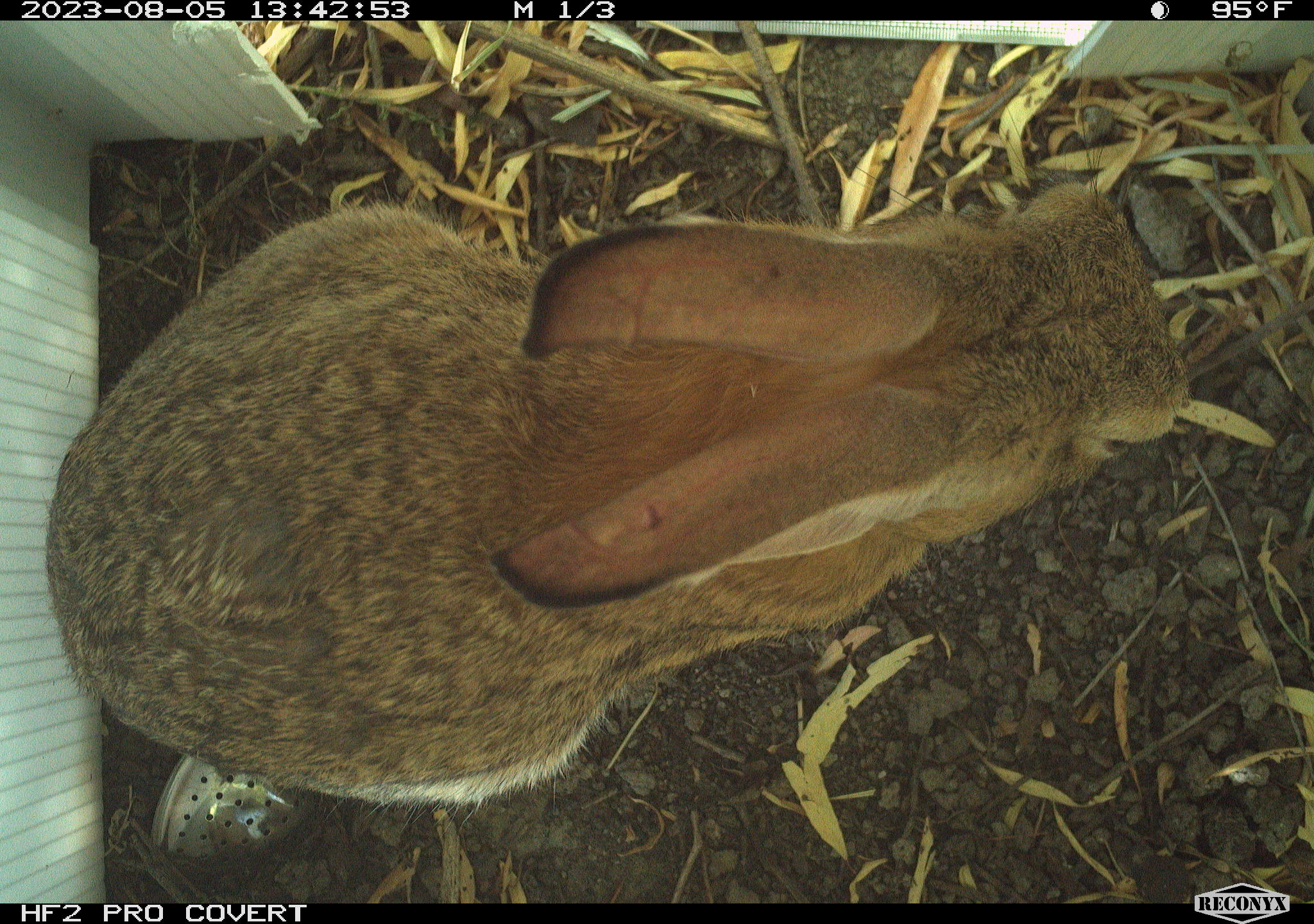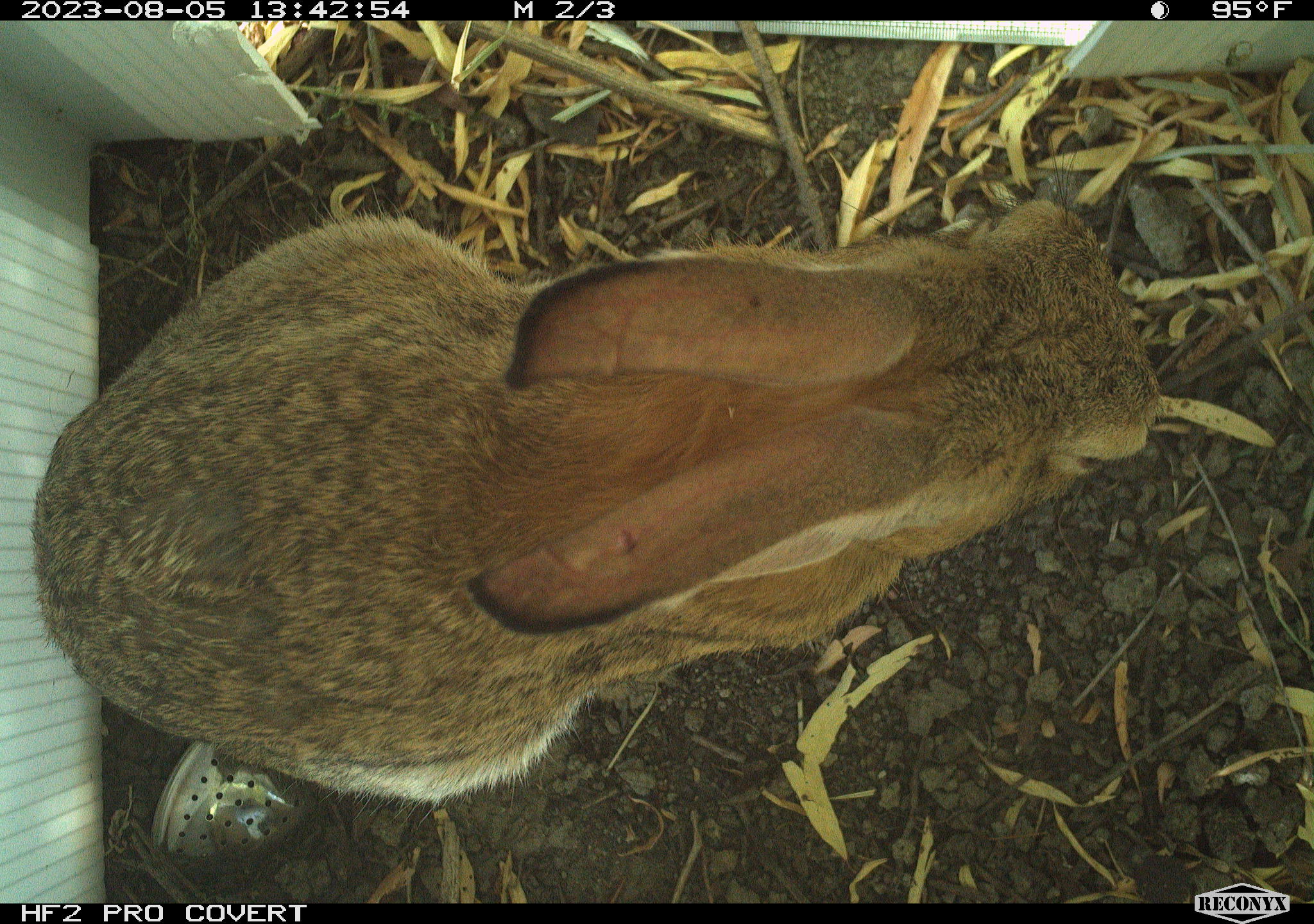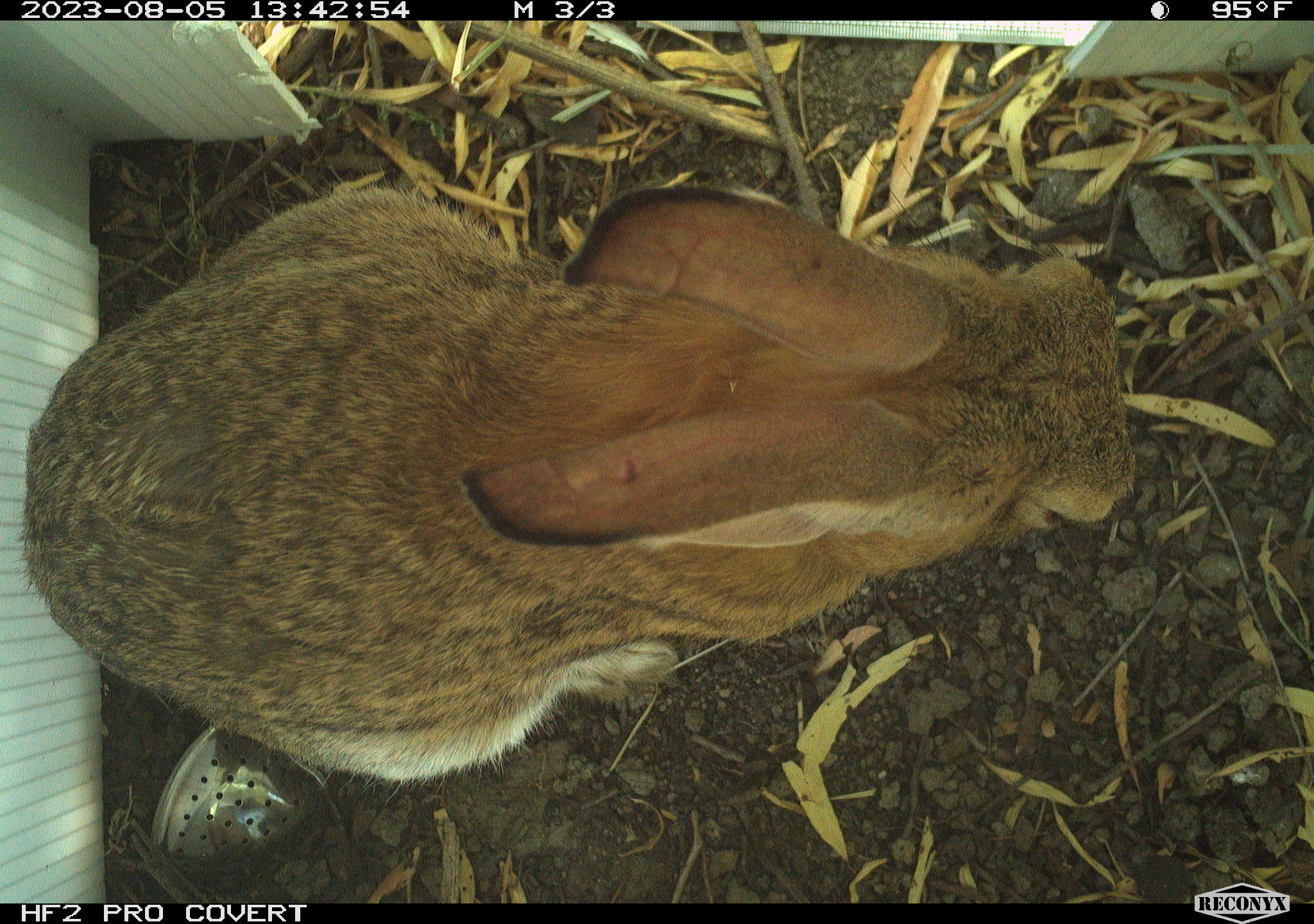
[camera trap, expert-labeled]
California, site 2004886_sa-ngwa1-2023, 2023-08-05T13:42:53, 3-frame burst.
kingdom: Animalia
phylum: Chordata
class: Mammalia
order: Lagomorpha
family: Leporidae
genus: Sylvilagus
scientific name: Sylvilagus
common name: cottontail rabbits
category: sylvilagus species